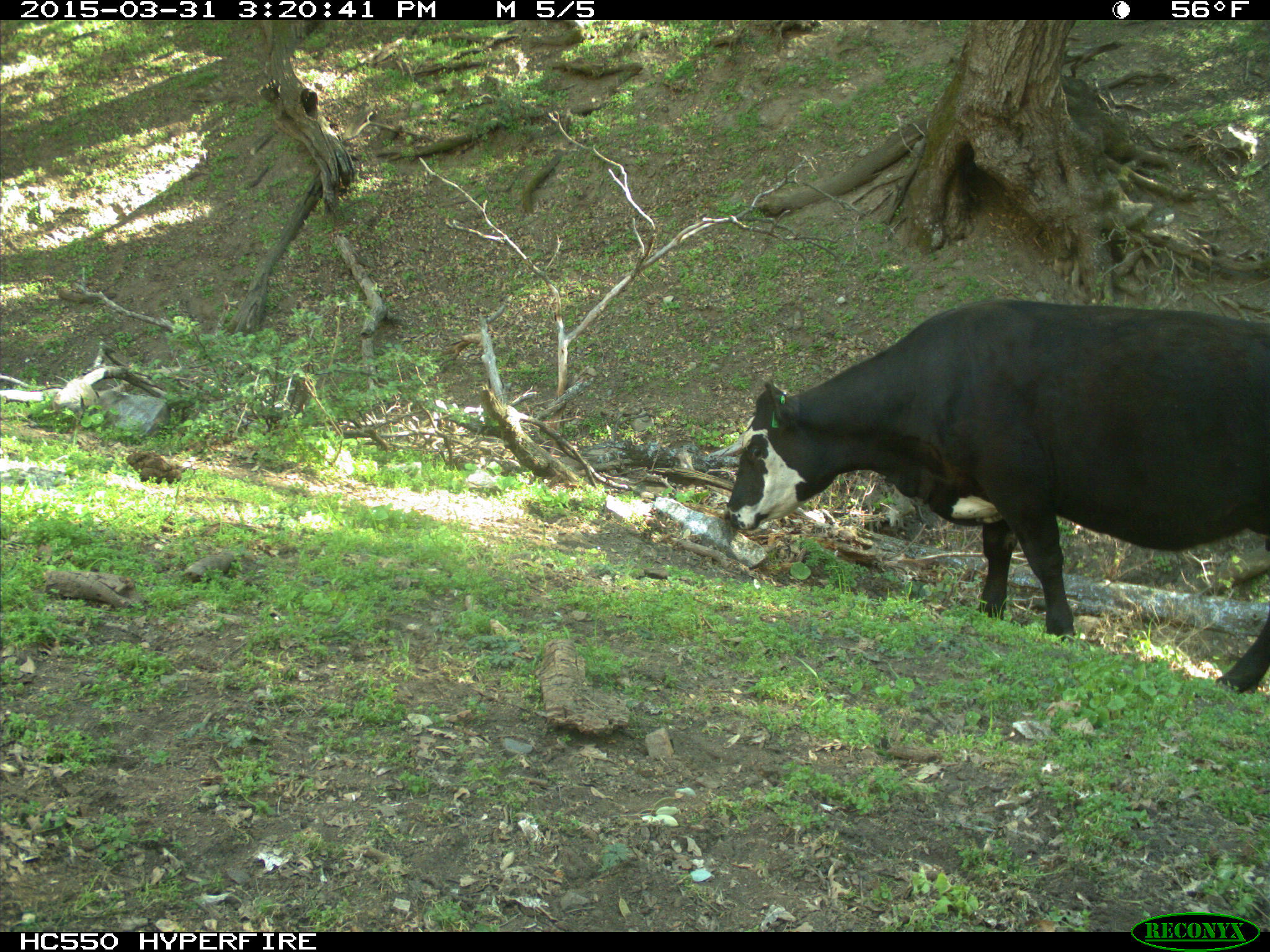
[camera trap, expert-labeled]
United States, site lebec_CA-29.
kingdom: Animalia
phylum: Chordata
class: Mammalia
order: Artiodactyla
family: Bovidae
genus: Bos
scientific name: Bos taurus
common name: domestic cow